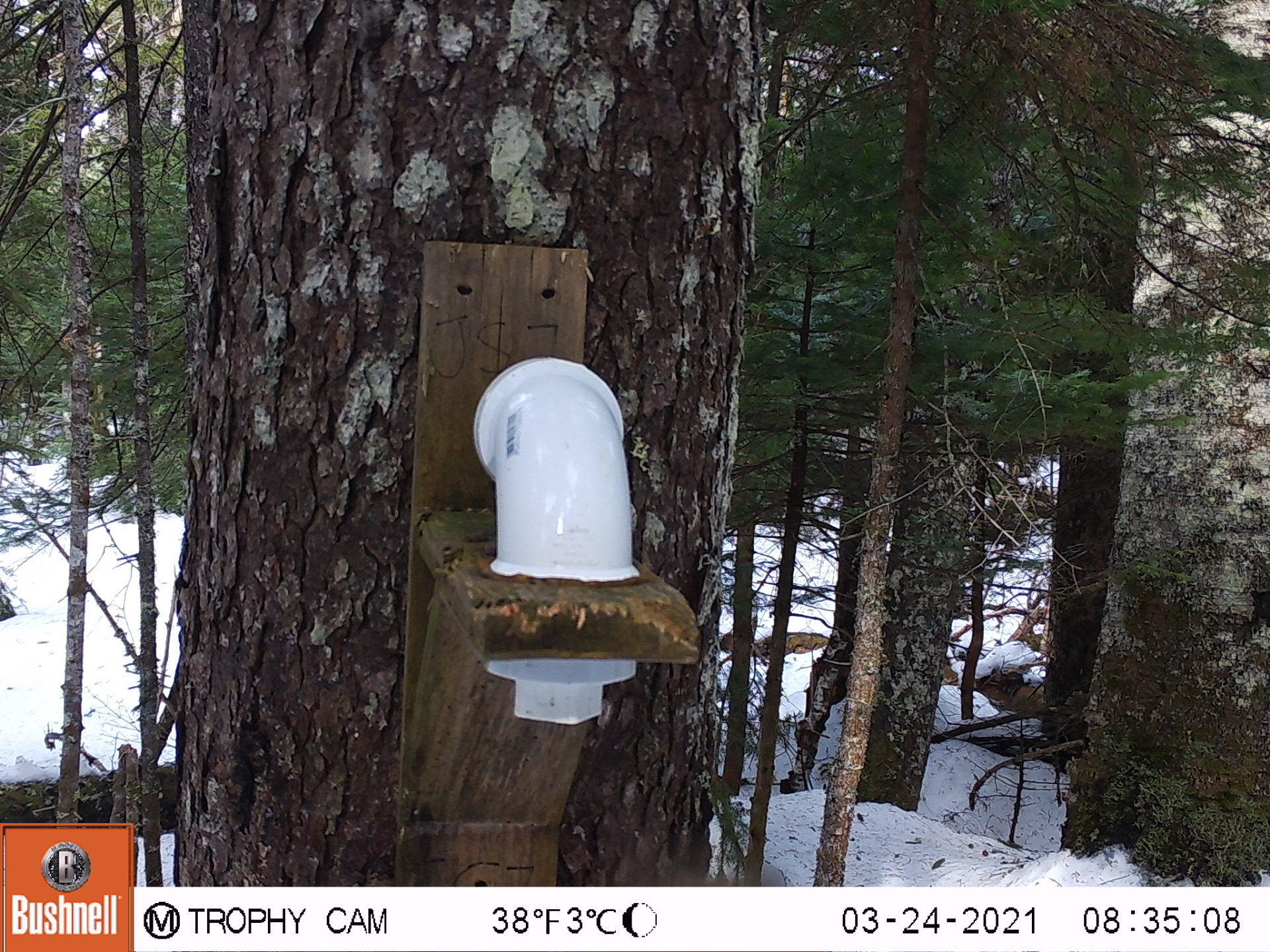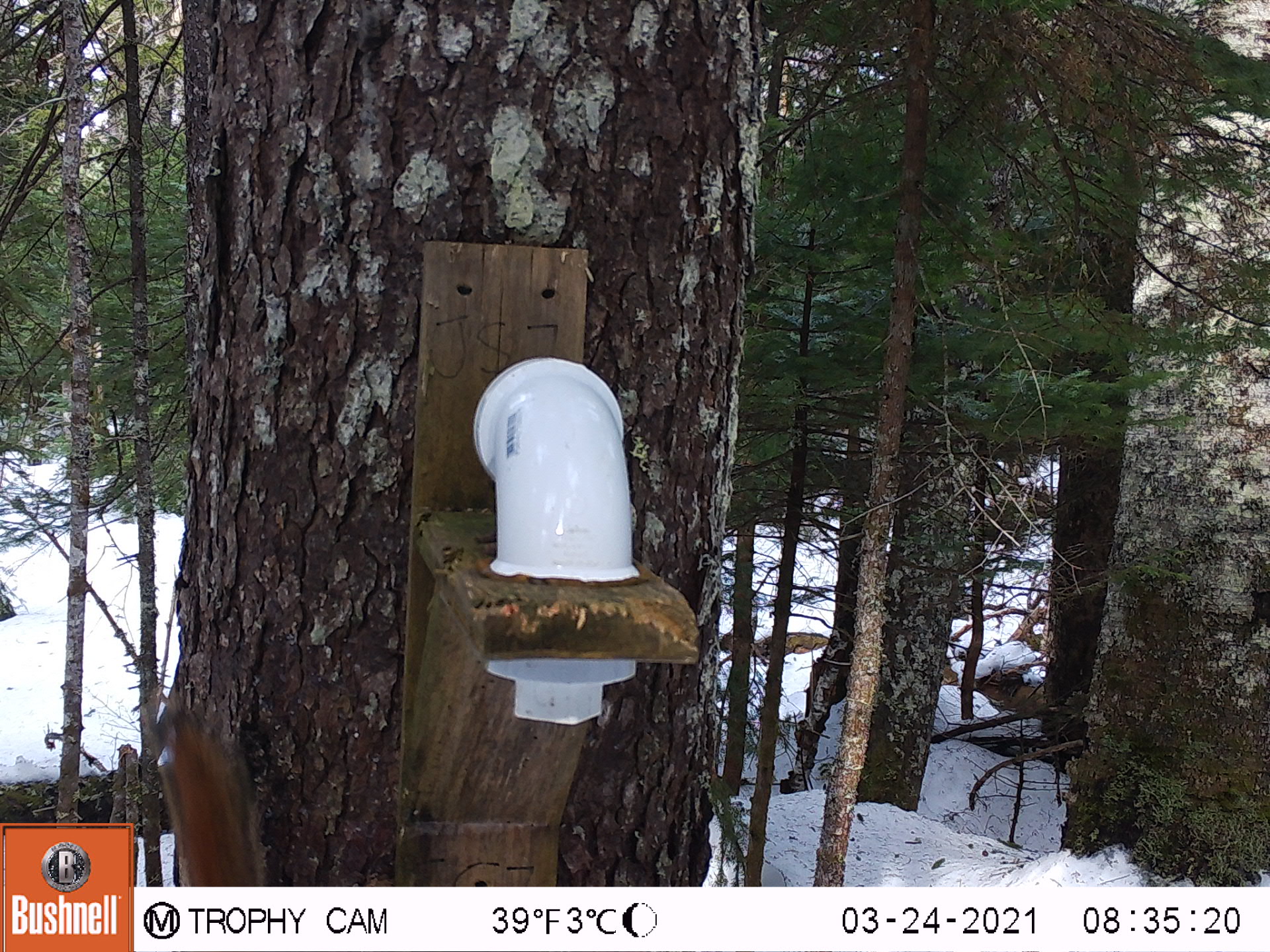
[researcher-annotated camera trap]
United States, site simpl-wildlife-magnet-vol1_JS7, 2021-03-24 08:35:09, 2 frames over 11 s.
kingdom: Animalia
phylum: Chordata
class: Mammalia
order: Rodentia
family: Sciuridae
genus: Tamiasciurus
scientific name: Tamiasciurus hudsonicus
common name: red squirrel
Red squirrel (Tamiasciurus hudsonicus).